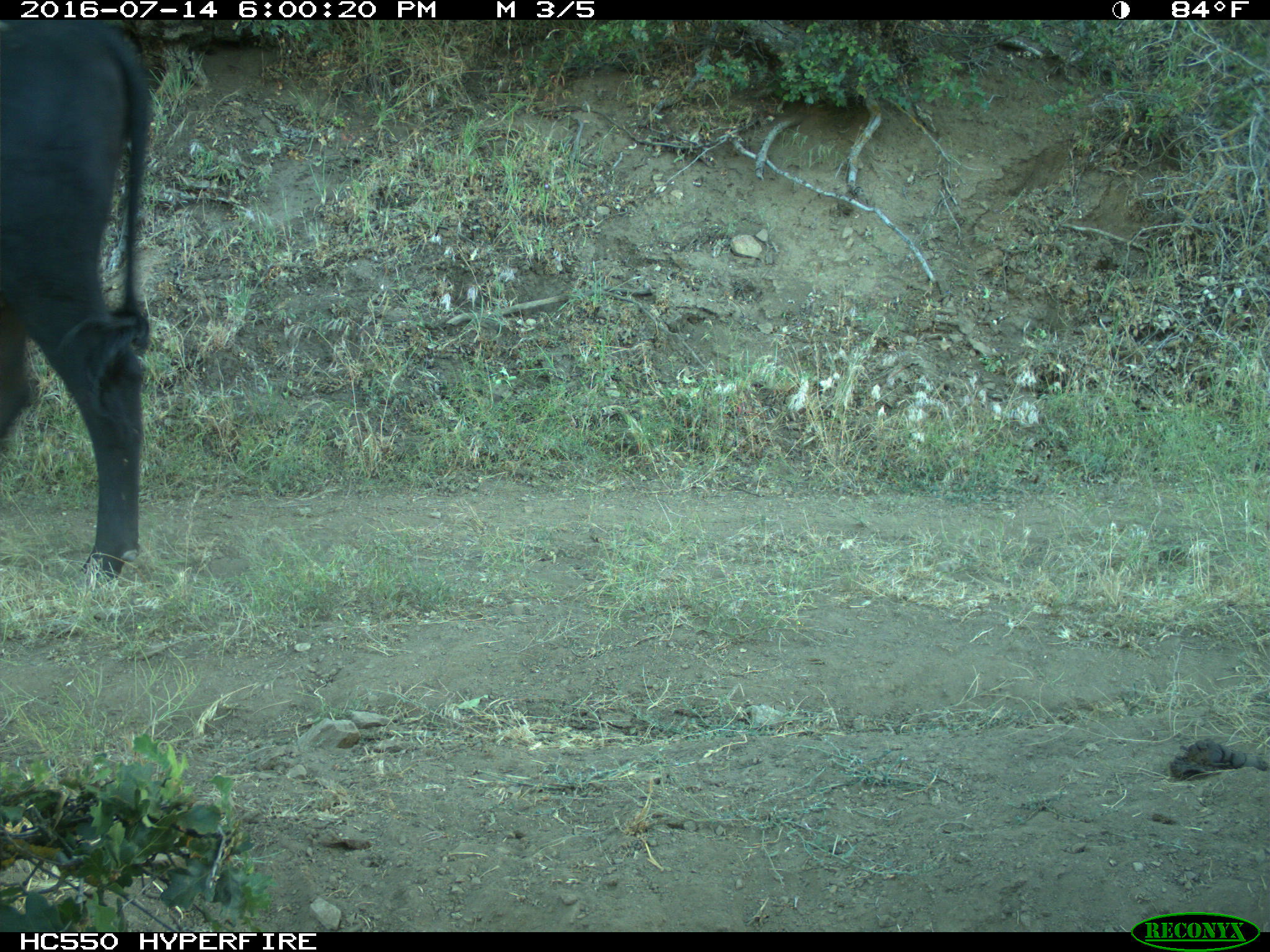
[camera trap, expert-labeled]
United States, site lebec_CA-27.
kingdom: Animalia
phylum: Chordata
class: Mammalia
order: Artiodactyla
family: Bovidae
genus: Bos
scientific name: Bos taurus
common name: domestic cow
Bos taurus (domestic cow).